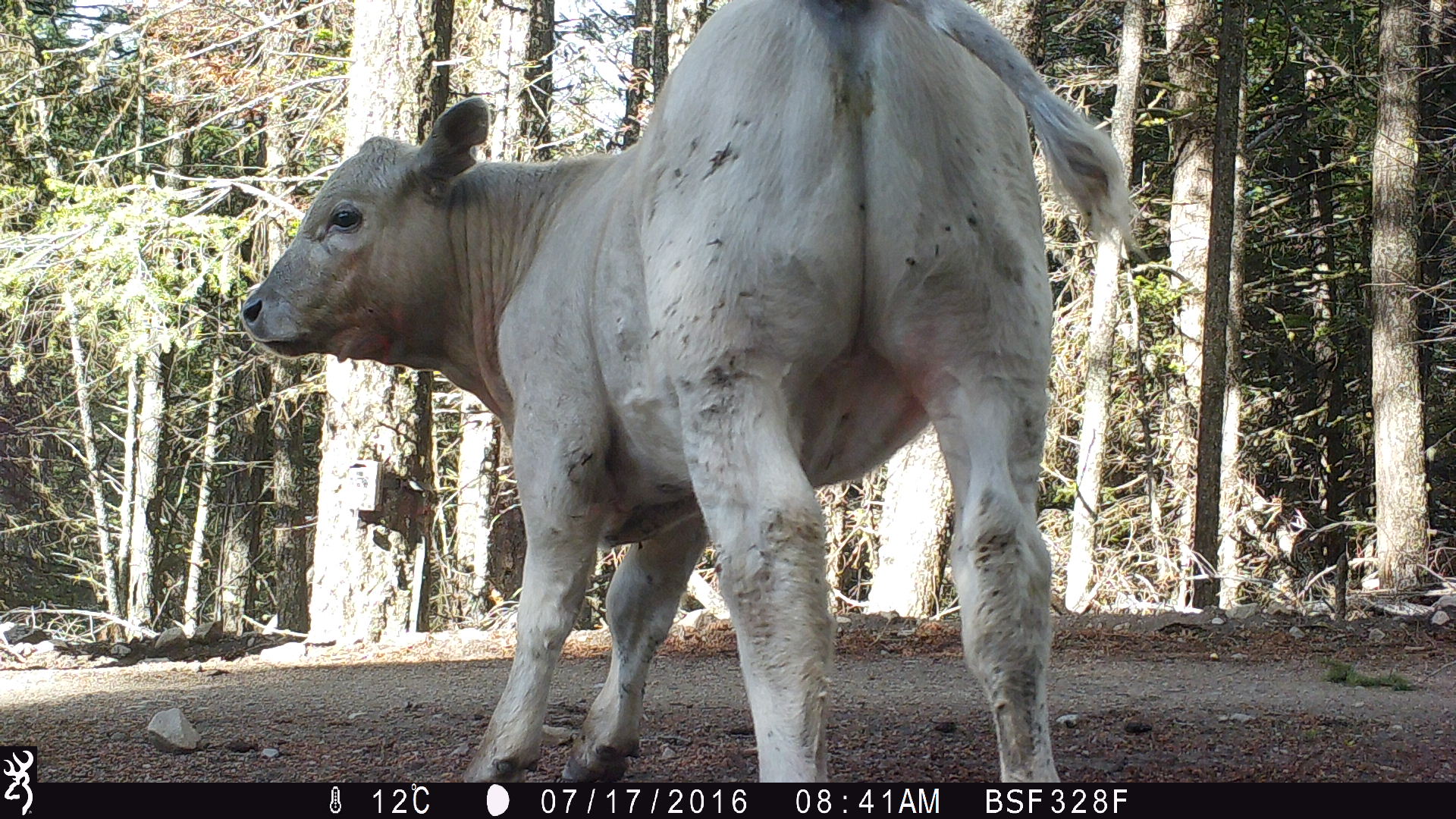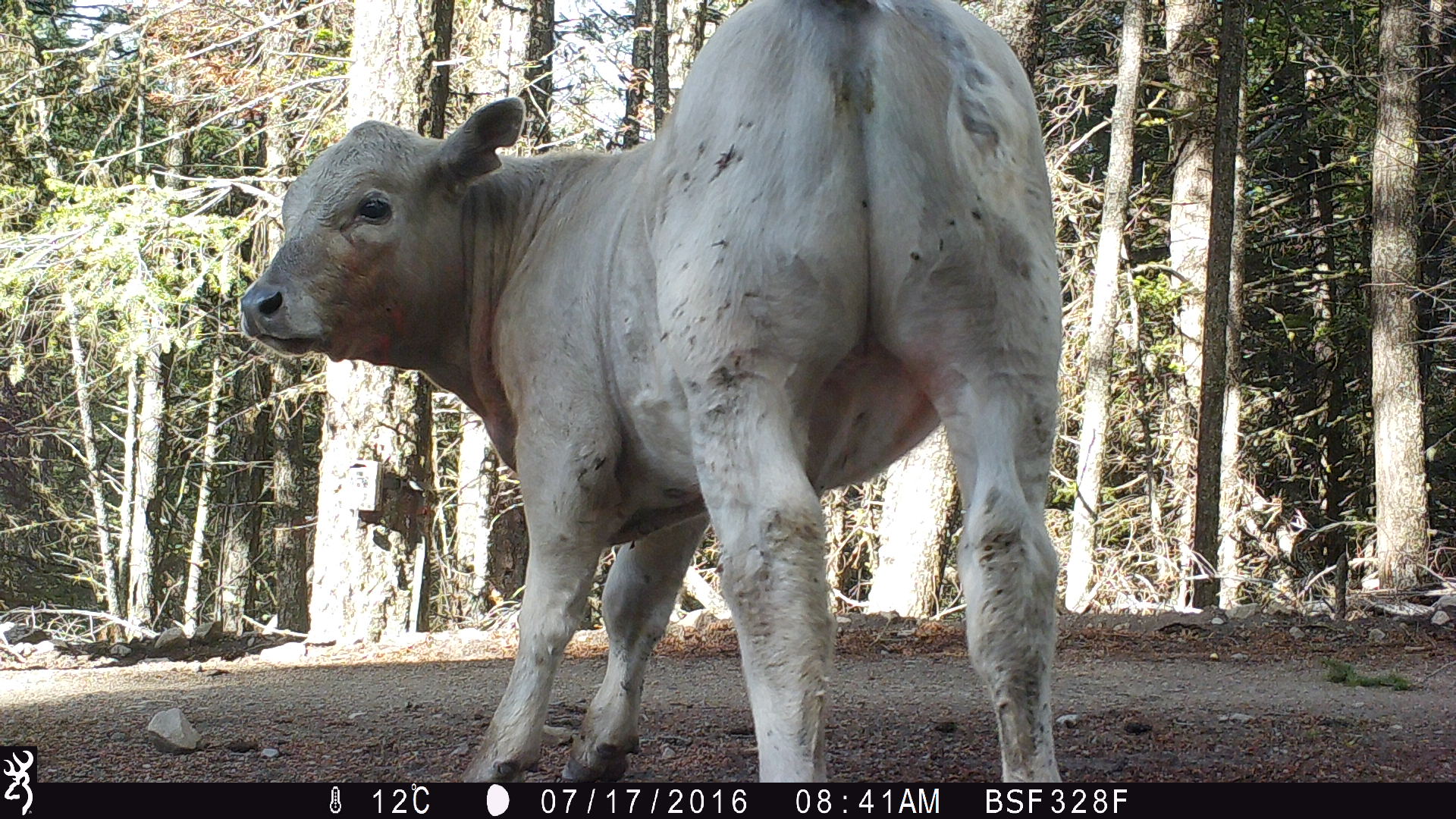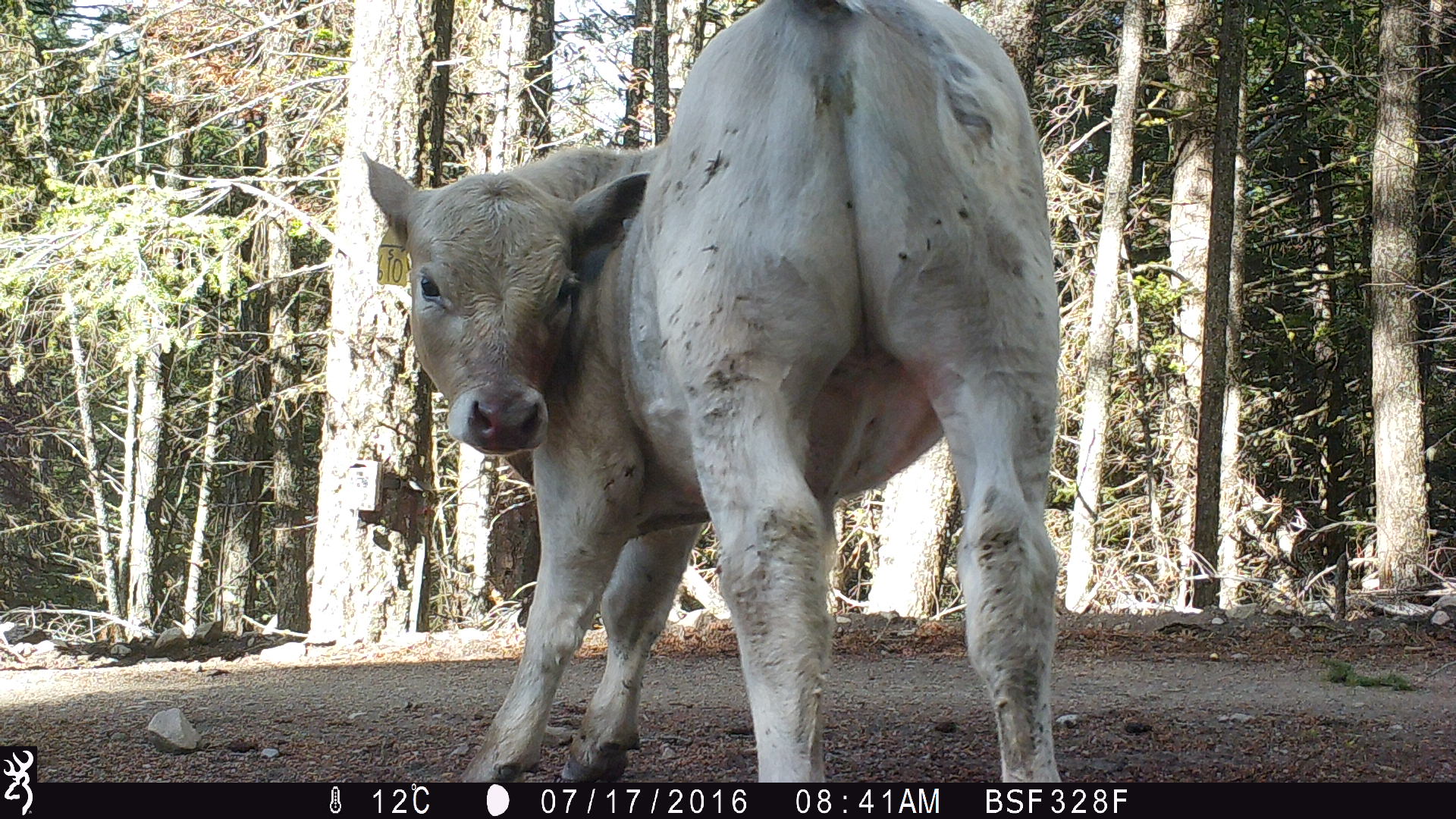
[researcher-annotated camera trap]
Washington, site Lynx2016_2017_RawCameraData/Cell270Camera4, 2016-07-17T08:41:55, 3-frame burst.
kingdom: Animalia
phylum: Chordata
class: Mammalia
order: Artiodactyla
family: Bovidae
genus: Bos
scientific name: Bos taurus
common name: domestic cattle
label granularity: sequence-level